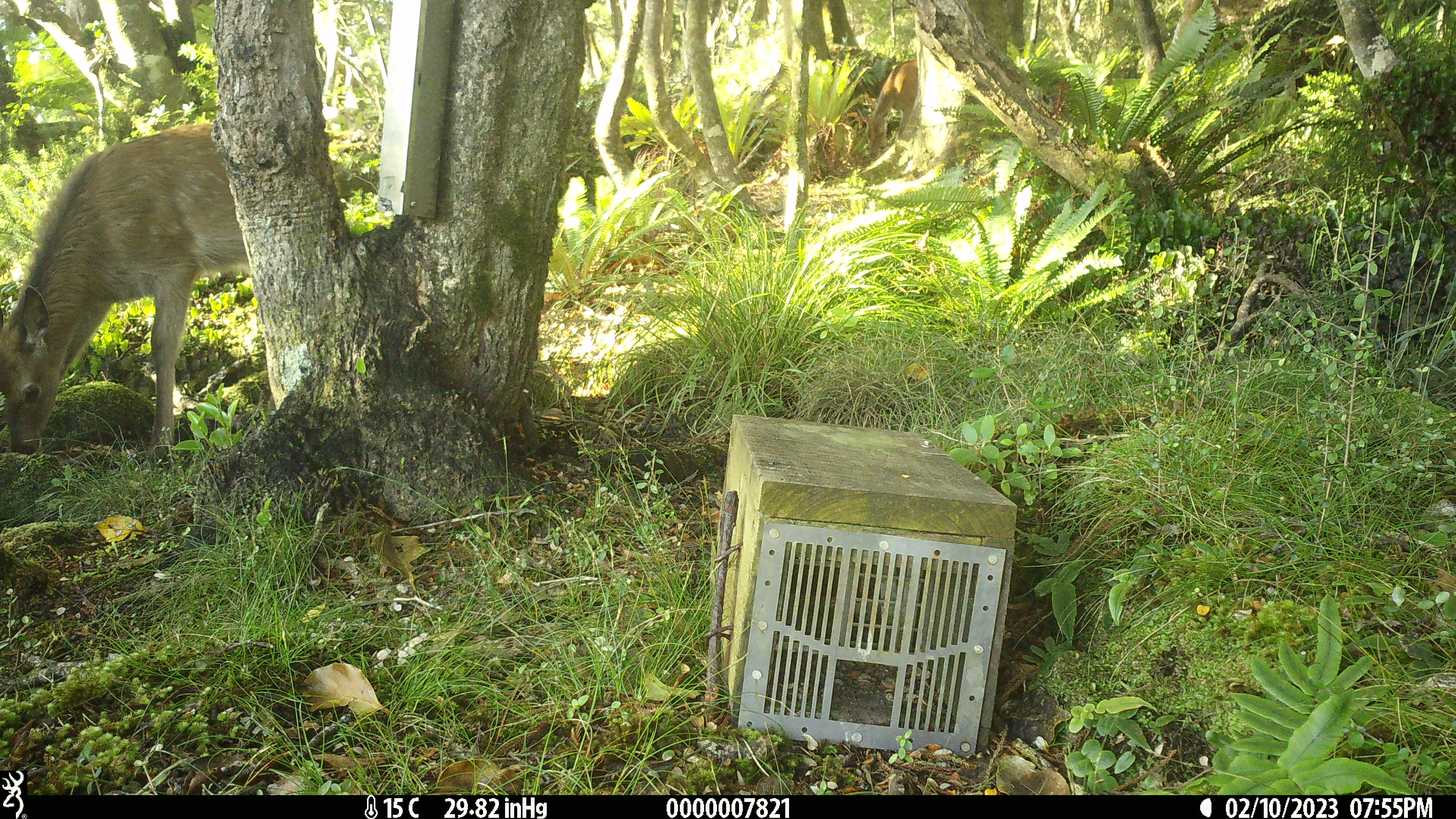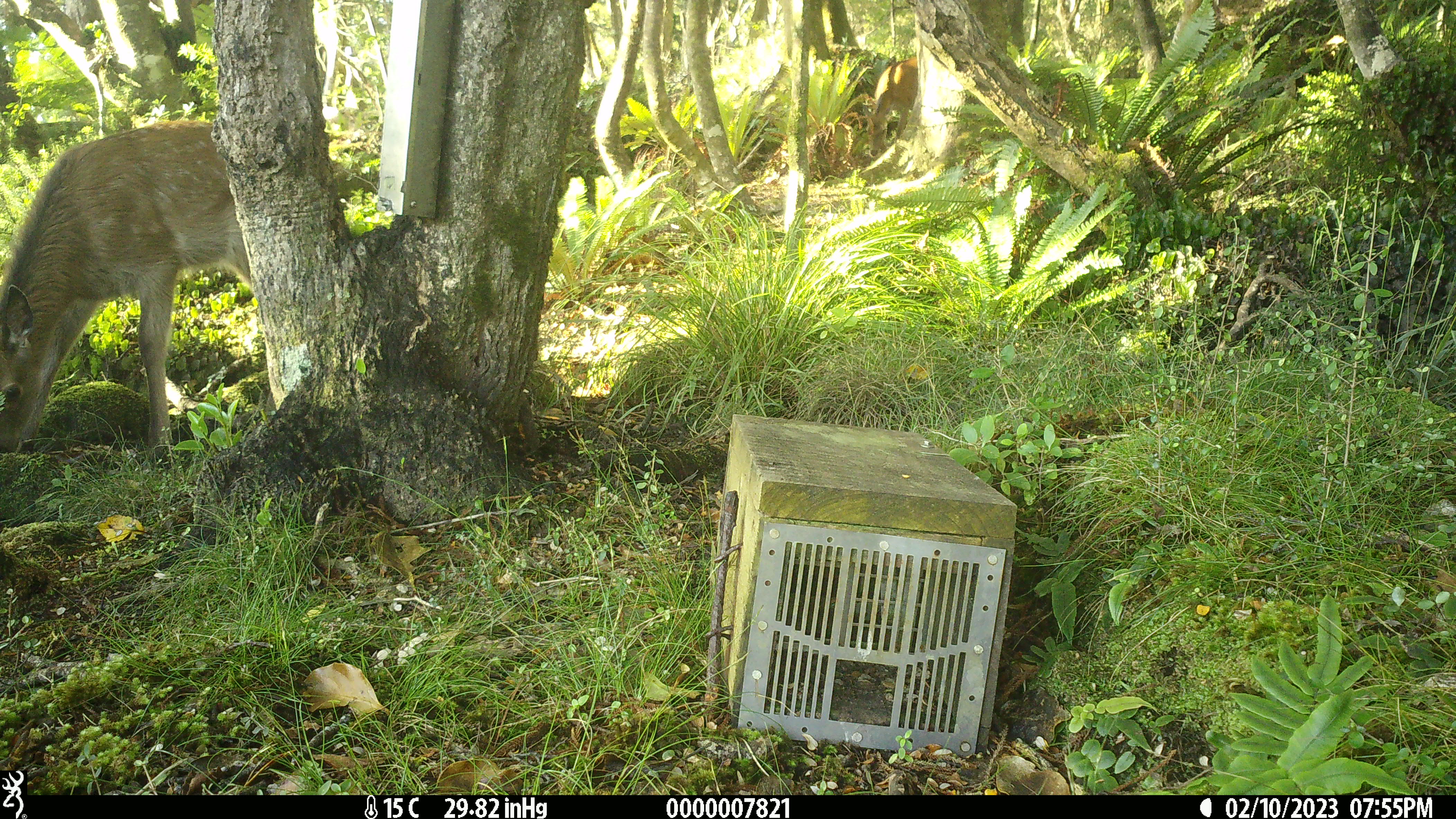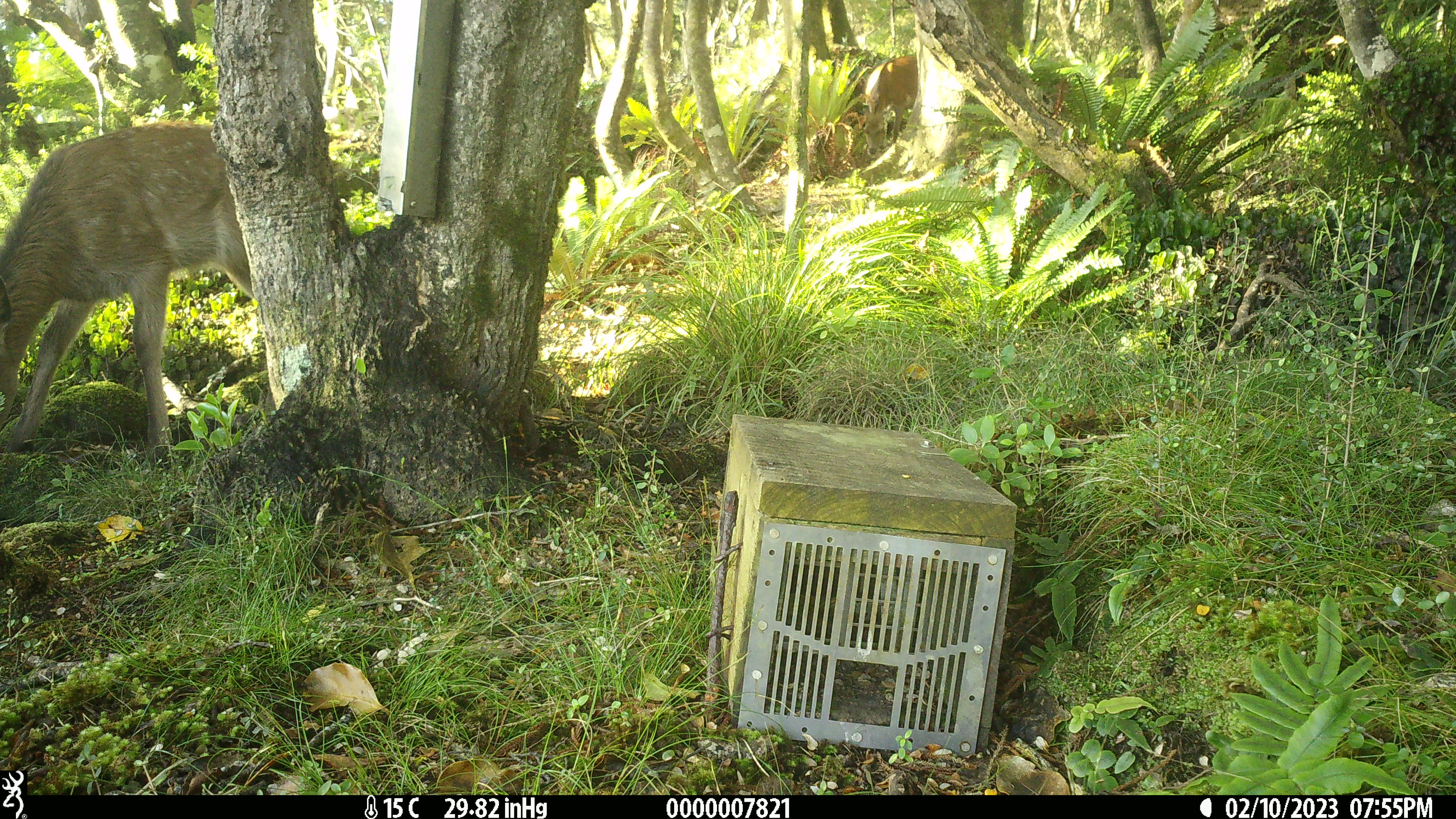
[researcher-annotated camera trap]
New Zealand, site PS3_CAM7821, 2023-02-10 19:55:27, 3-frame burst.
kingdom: Animalia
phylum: Chordata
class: Mammalia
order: Artiodactyla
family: Cervidae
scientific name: Cervidae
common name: deer